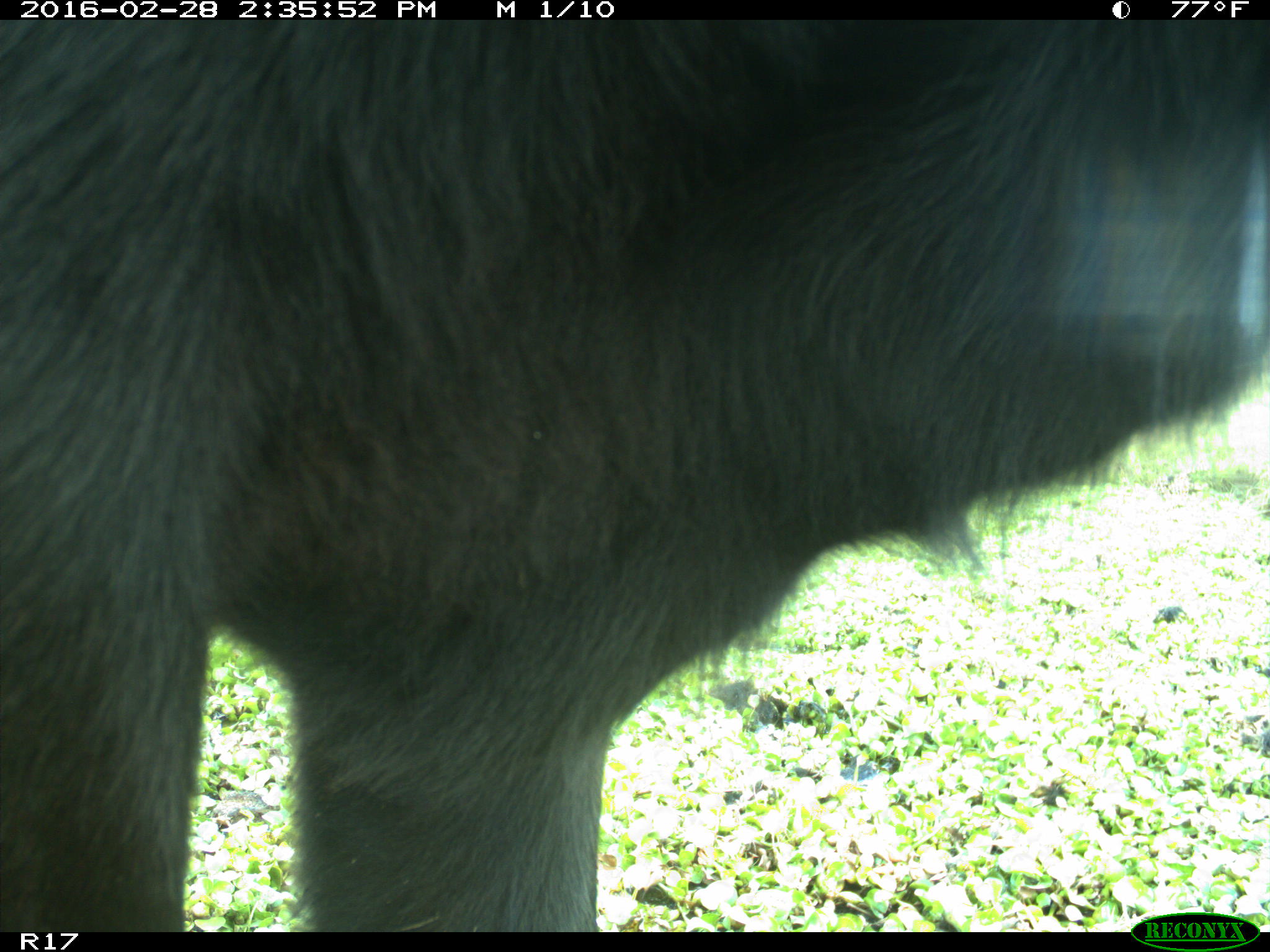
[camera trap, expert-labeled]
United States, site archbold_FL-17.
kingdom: Animalia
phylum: Chordata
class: Mammalia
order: Artiodactyla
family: Bovidae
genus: Bos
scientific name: Bos taurus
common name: domestic cow